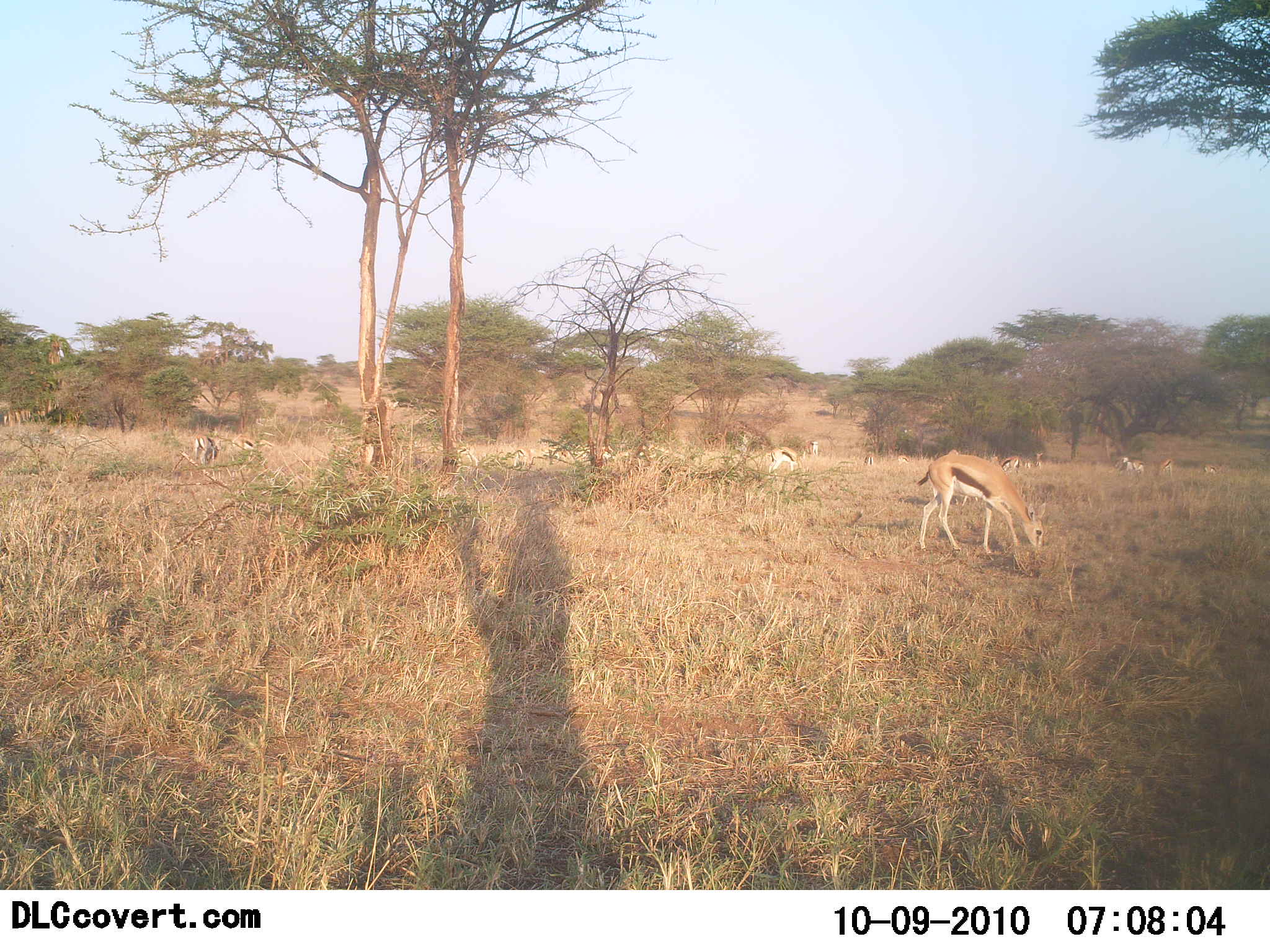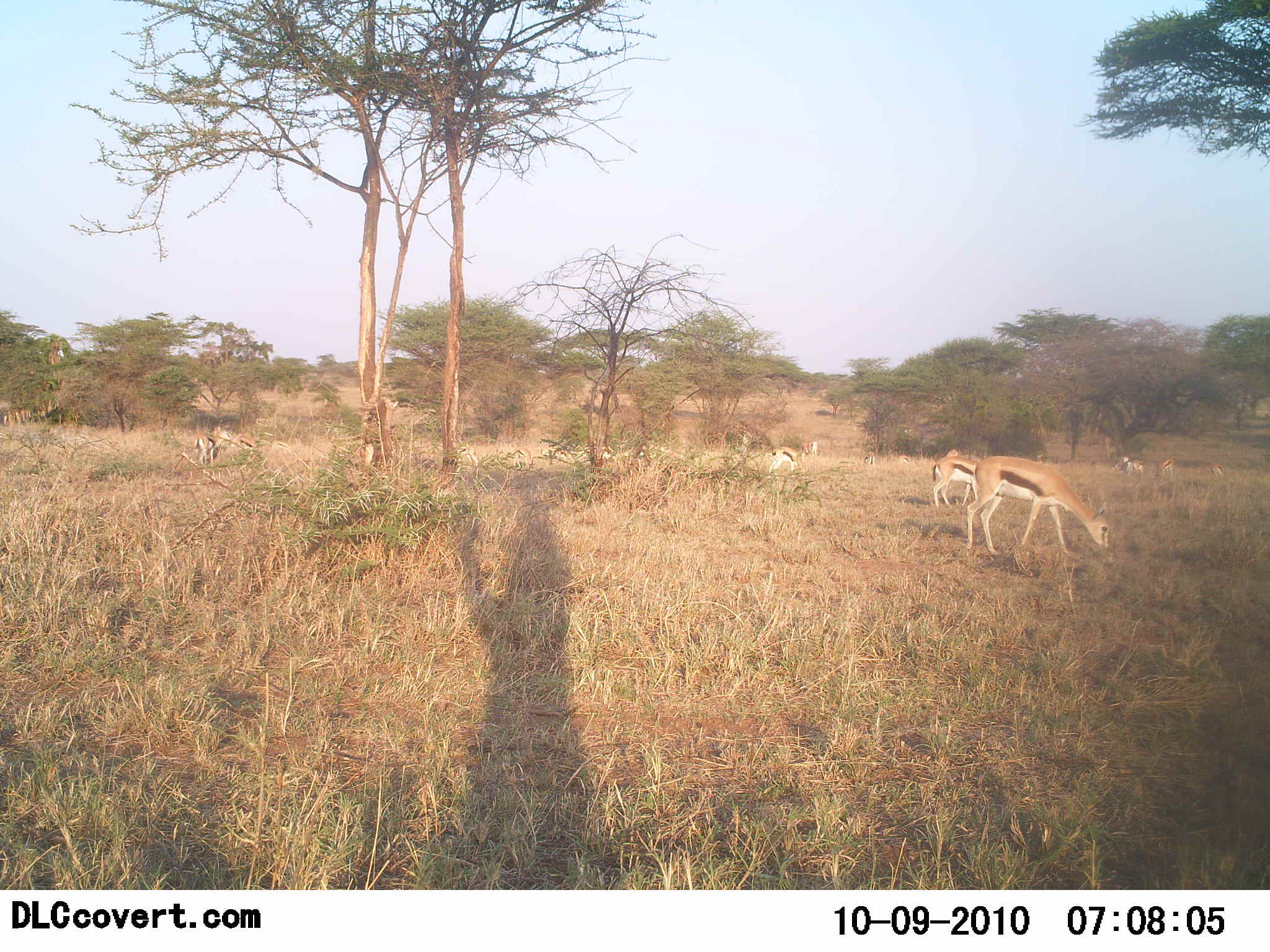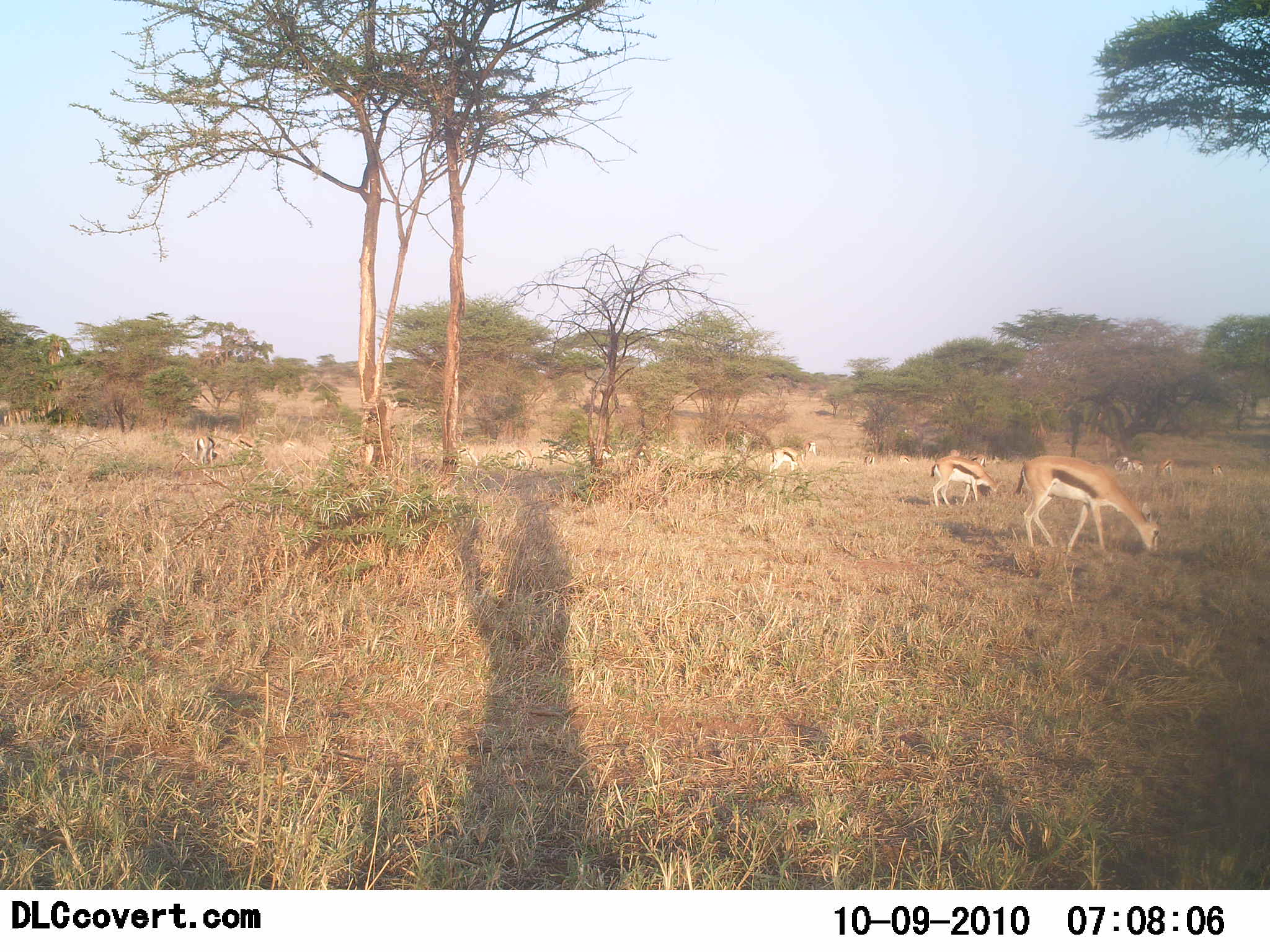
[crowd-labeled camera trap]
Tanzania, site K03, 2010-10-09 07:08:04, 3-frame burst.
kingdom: Animalia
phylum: Chordata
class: Mammalia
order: Artiodactyla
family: Bovidae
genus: Eudorcas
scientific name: Eudorcas thomsonii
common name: thomson's gazelle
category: gazellethomsons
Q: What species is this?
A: Gazellethomsons (thomson's gazelle) (Eudorcas thomsonii).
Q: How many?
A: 8.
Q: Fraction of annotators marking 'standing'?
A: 31%.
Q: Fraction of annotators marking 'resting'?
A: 0%.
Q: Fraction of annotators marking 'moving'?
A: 31%.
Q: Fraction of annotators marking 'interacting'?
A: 0%.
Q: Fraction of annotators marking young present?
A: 0%.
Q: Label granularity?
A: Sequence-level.